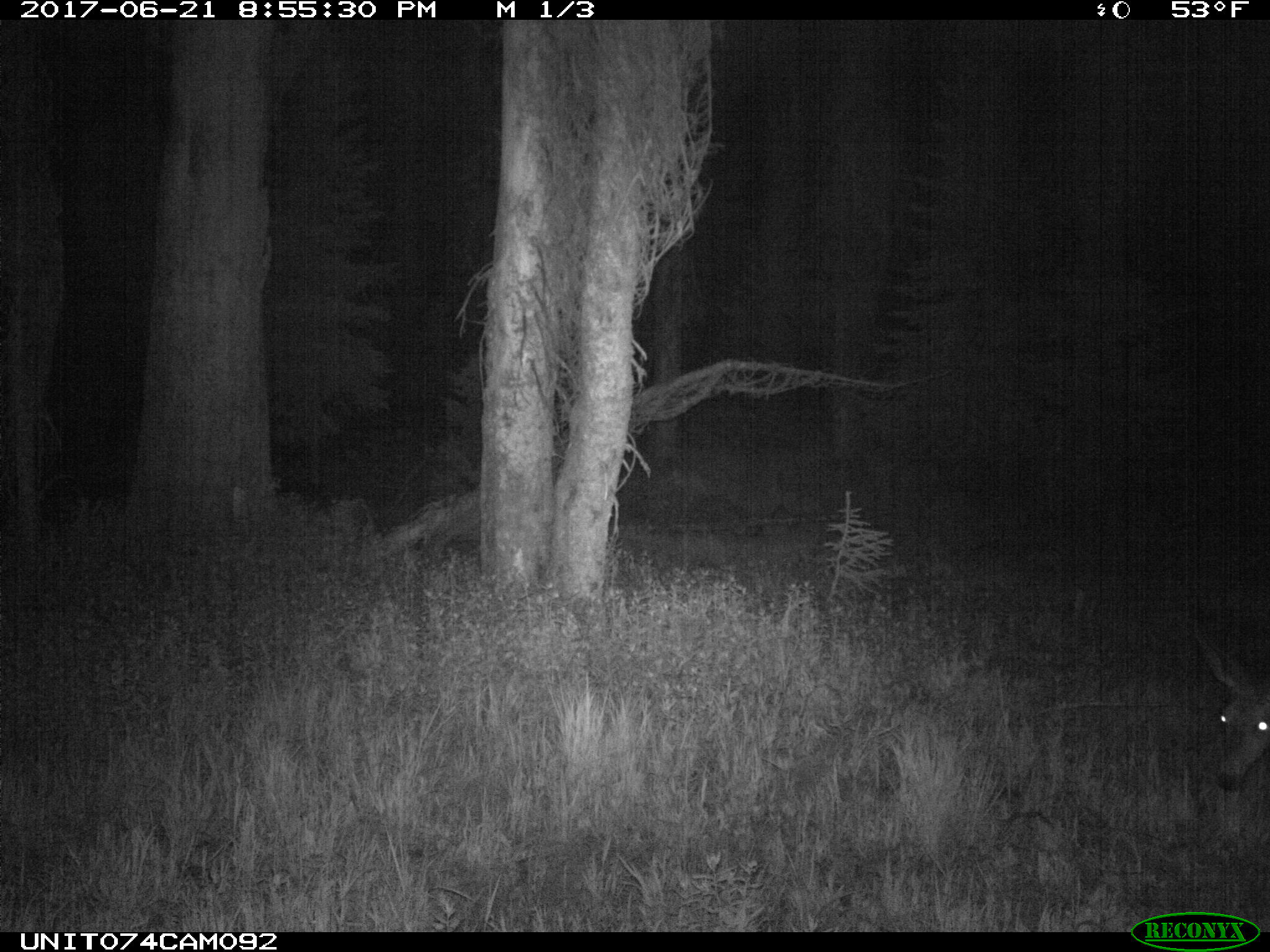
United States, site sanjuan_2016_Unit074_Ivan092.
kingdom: Animalia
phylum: Chordata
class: Mammalia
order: Artiodactyla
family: Cervidae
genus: Odocoileus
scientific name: Odocoileus hemionus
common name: mule deer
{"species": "Odocoileus hemionus (mule deer)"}